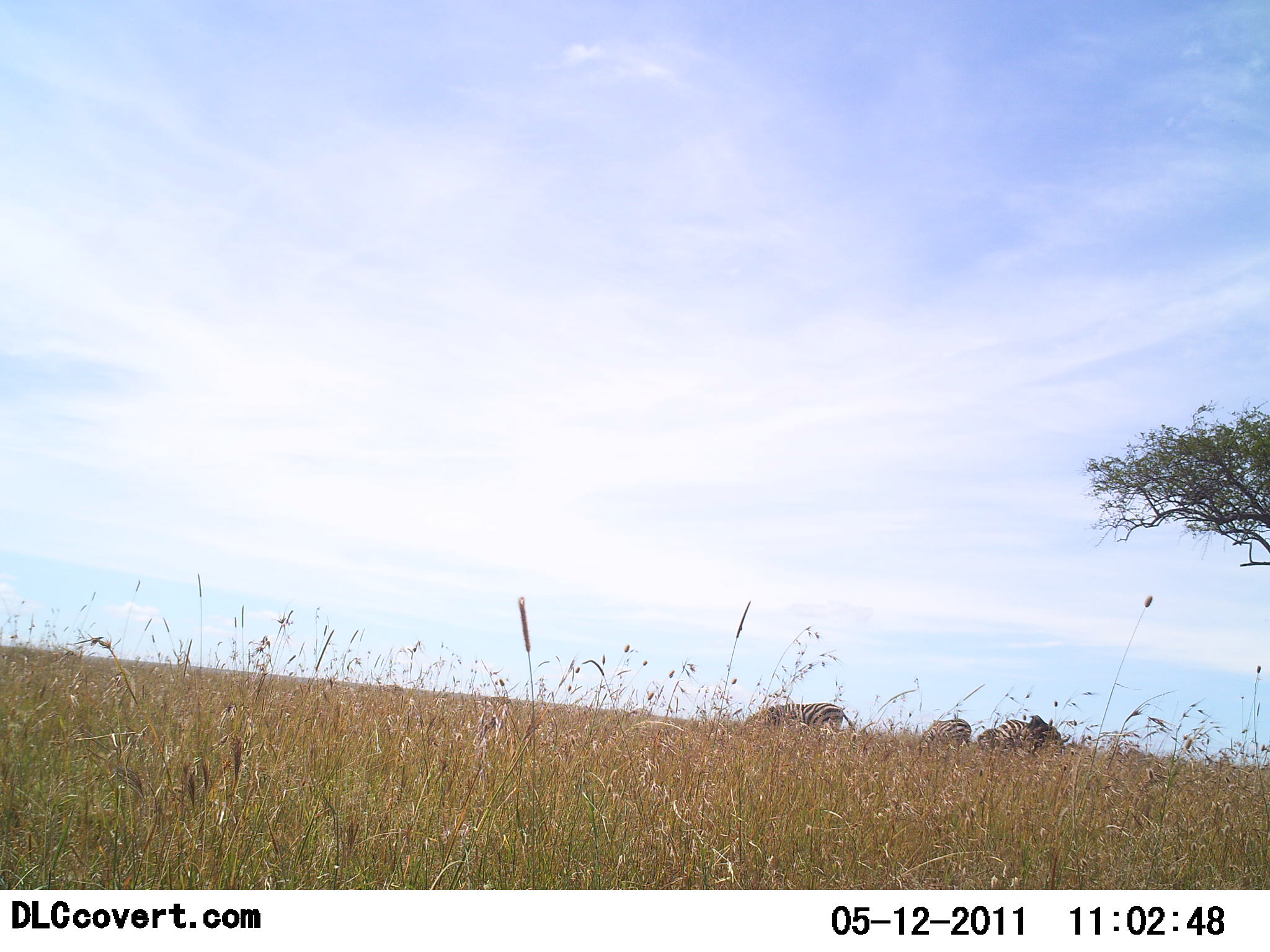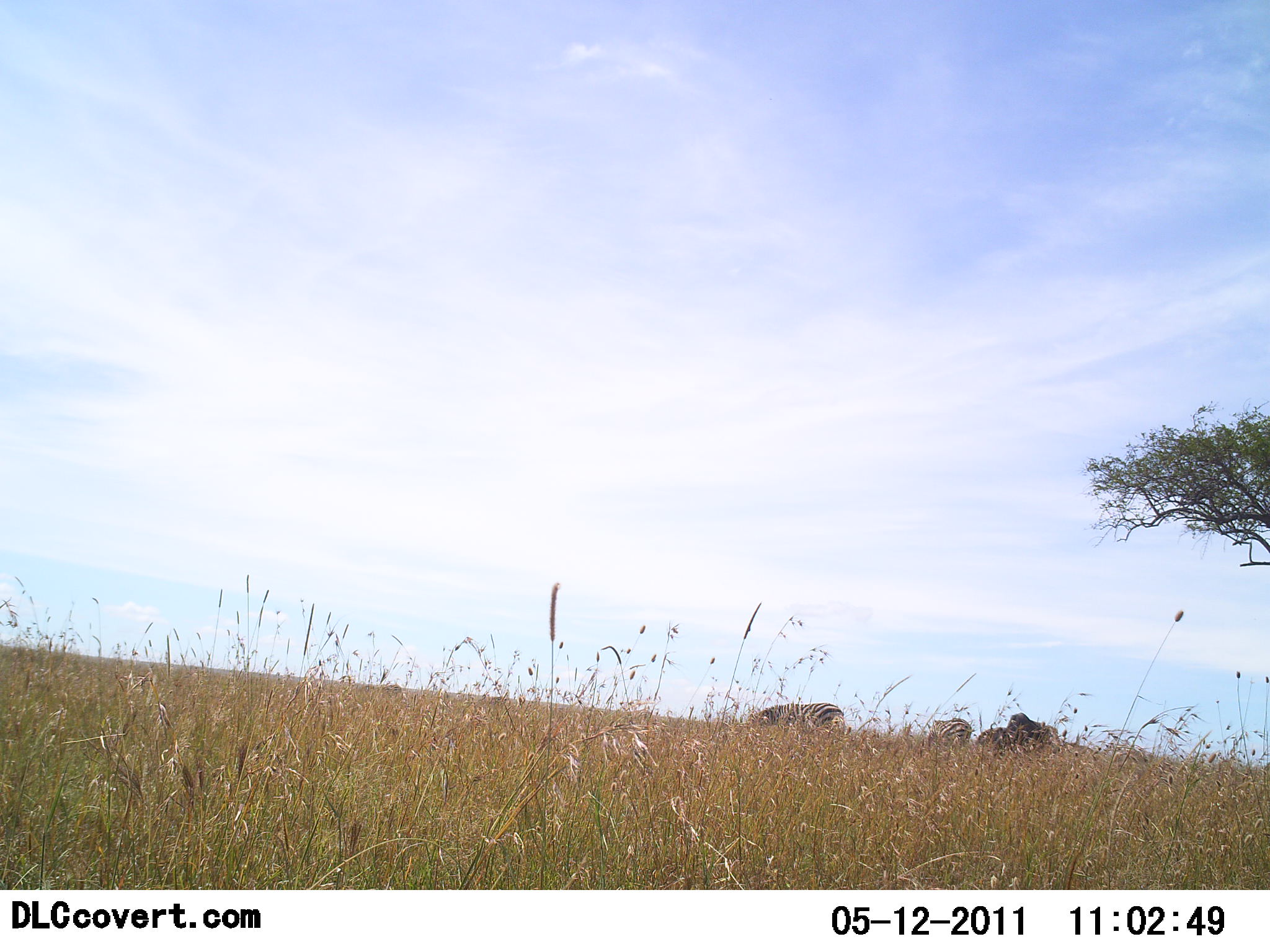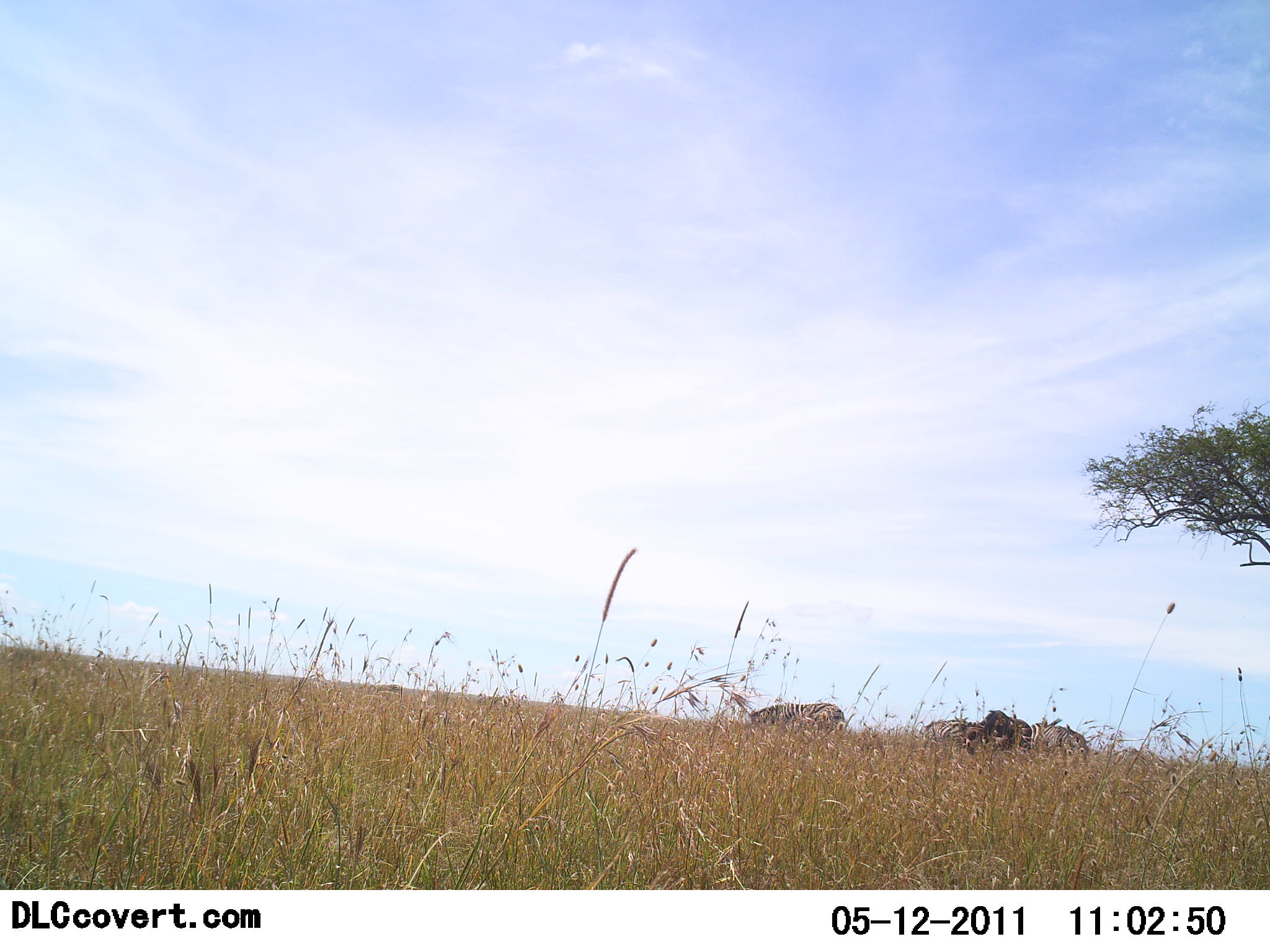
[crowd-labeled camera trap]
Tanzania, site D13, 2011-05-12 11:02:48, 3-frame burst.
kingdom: Animalia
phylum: Chordata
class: Mammalia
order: Perissodactyla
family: Equidae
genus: Equus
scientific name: Equus quagga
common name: plains zebra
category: zebra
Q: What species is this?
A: Zebra (plains zebra) (Equus quagga).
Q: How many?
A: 4.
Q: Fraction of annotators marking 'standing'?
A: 60%.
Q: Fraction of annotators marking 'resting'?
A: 27%.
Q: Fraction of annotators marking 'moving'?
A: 13%.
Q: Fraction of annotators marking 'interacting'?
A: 0%.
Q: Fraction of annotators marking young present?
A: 0%.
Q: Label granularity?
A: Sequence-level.